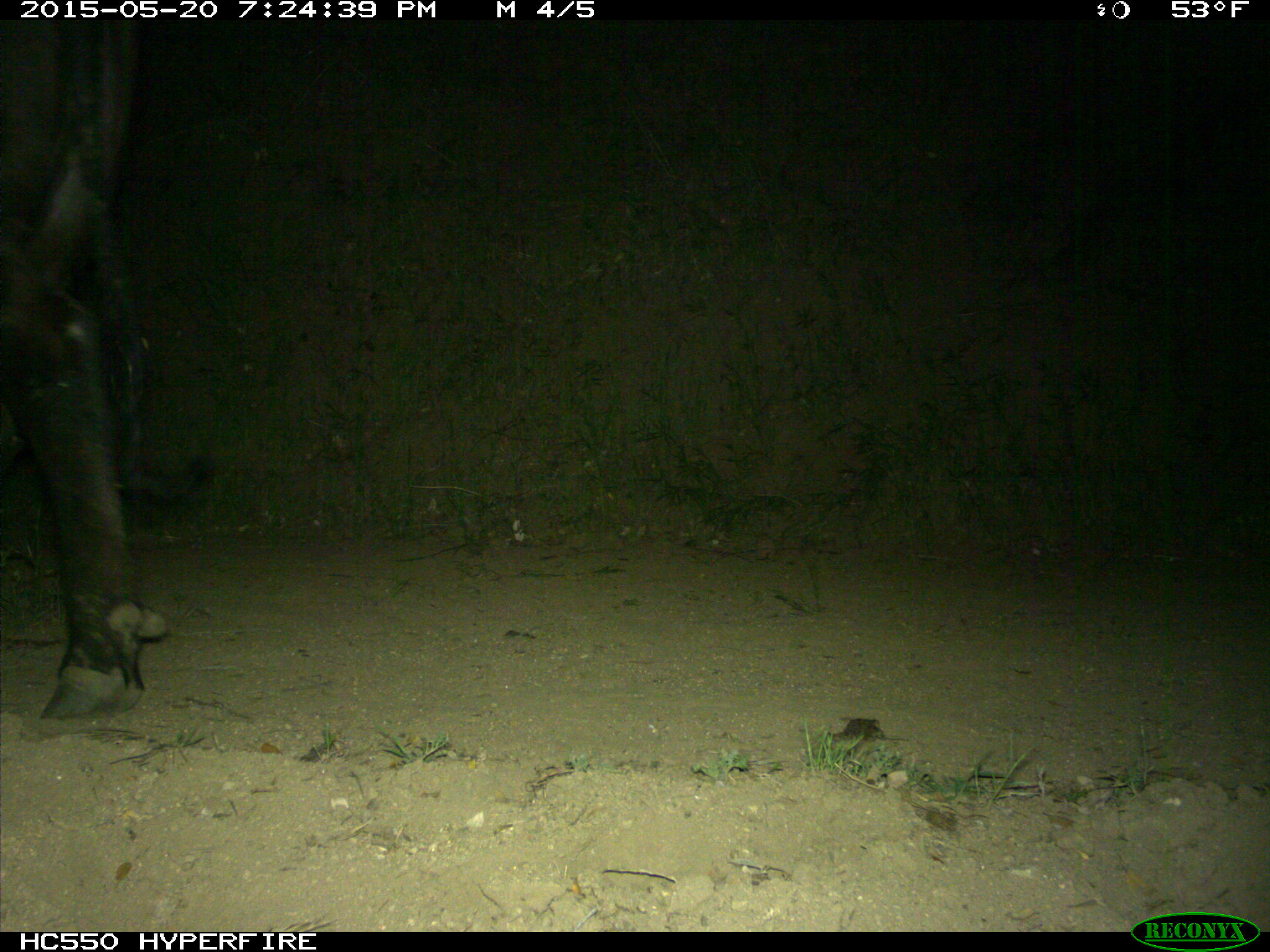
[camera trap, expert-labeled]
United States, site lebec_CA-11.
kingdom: Animalia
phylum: Chordata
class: Mammalia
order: Artiodactyla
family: Bovidae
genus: Bos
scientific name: Bos taurus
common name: domestic cow